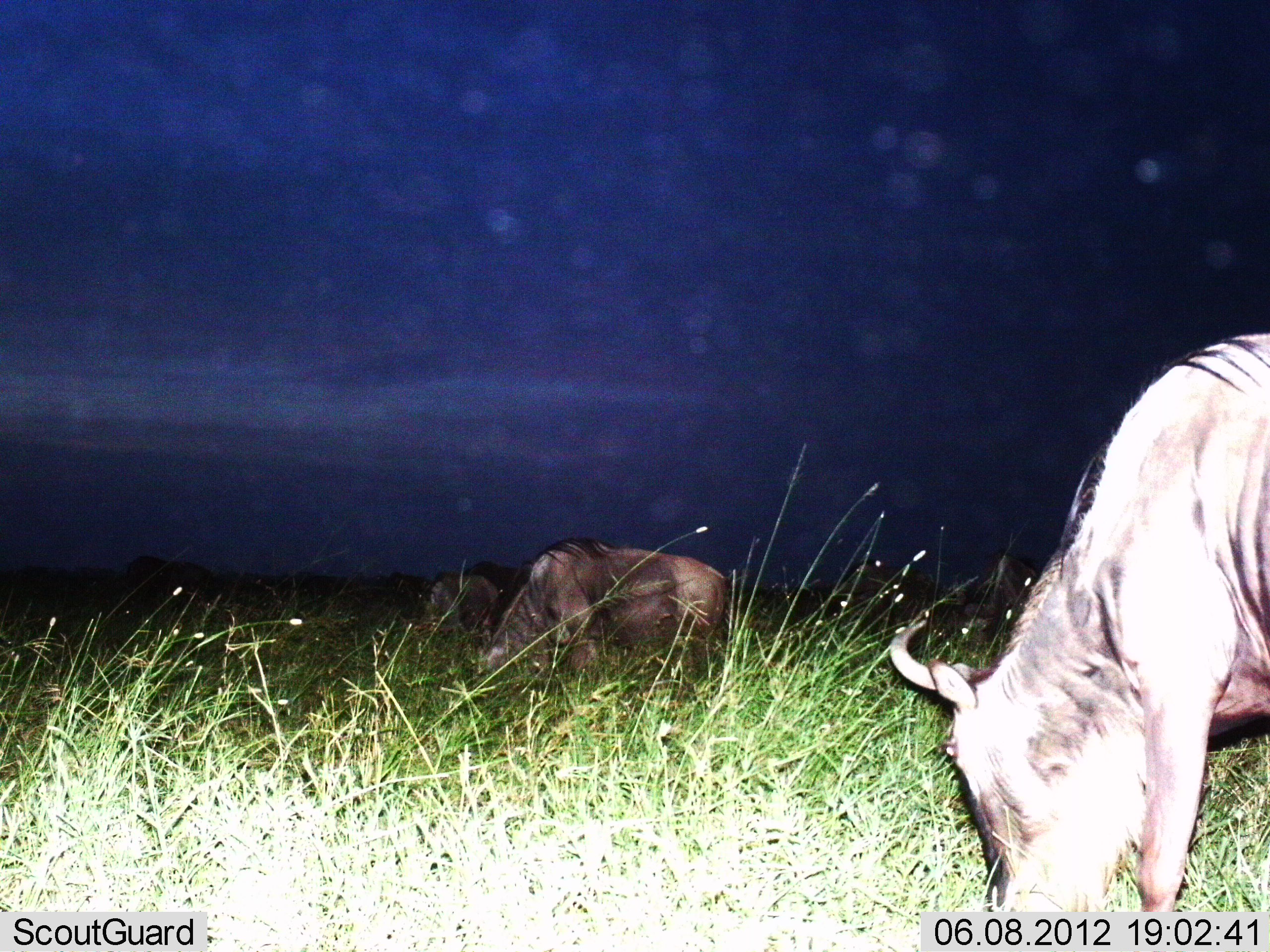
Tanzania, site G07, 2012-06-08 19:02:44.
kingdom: Animalia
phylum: Chordata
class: Mammalia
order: Artiodactyla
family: Bovidae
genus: Connochaetes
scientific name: Connochaetes taurinus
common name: blue wildebeest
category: wildebeest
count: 3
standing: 10%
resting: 0%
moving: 10%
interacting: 0%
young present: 0%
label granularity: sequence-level